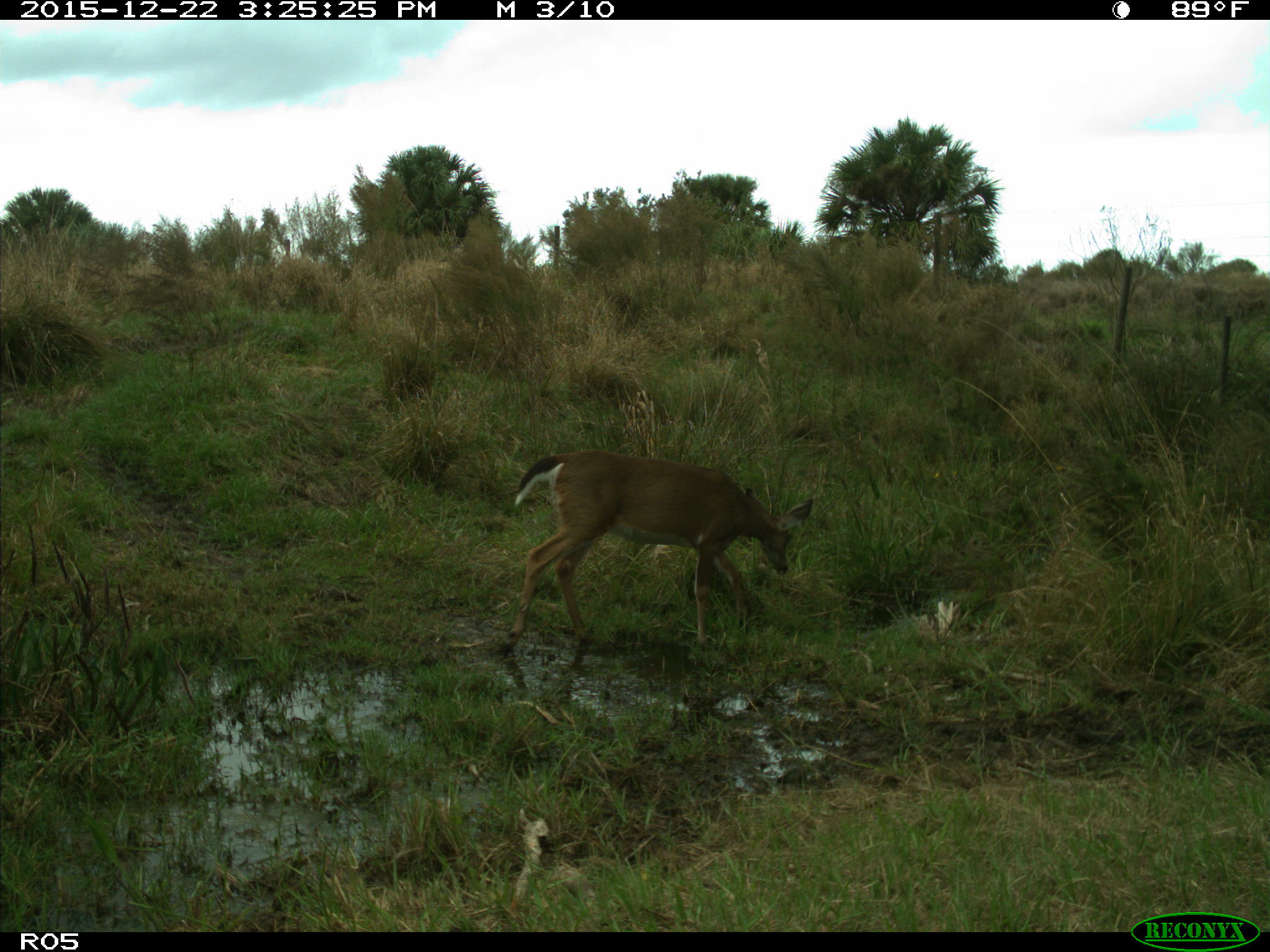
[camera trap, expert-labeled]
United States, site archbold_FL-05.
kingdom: Animalia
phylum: Chordata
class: Mammalia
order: Artiodactyla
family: Cervidae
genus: Odocoileus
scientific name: Odocoileus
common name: deer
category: unidentified deer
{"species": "unidentified deer (deer) (Odocoileus)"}